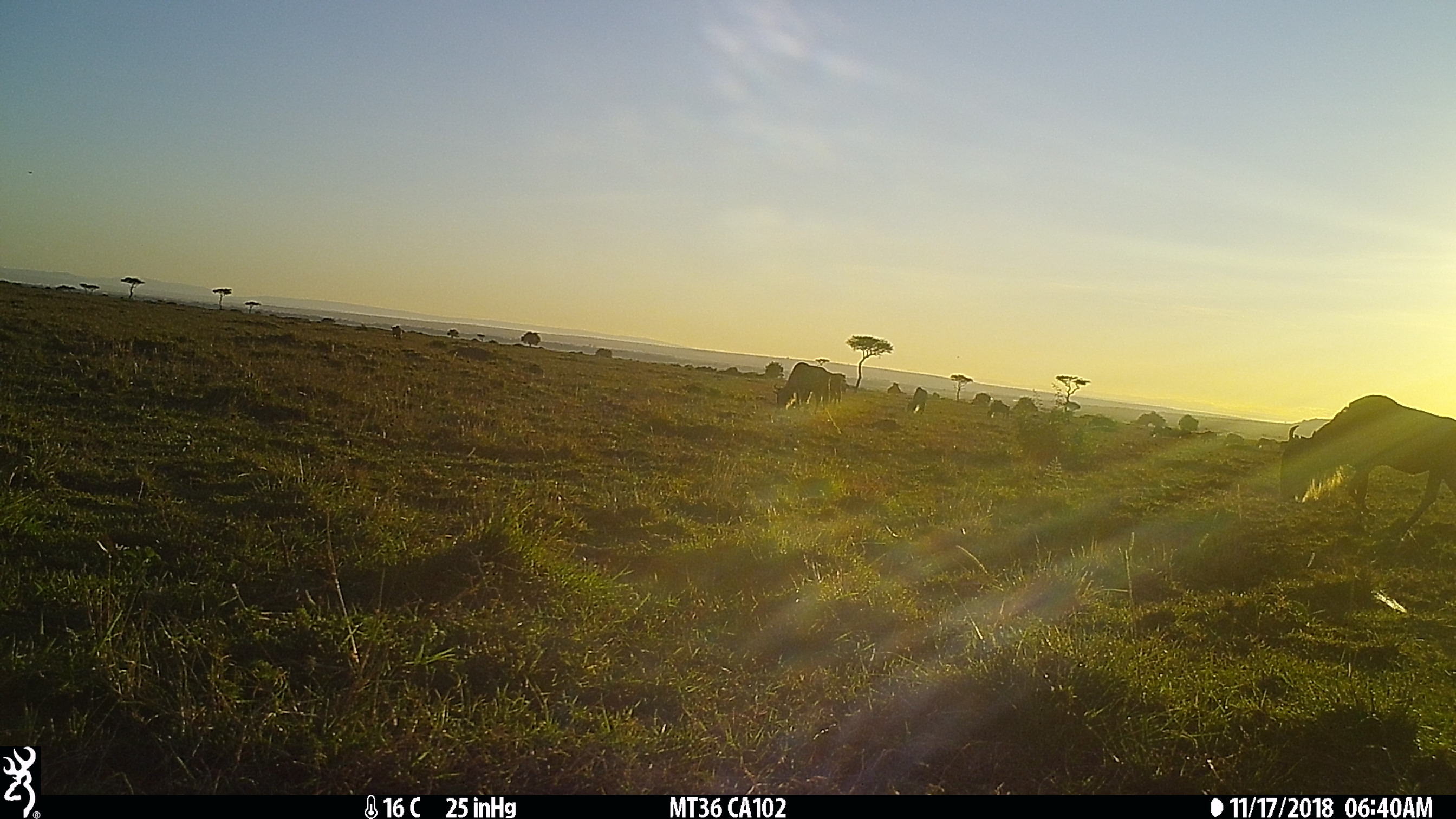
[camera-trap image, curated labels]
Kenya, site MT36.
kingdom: Animalia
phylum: Chordata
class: Mammalia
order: Artiodactyla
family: Bovidae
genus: Connochaetes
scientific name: Connochaetes taurinus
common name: blue wildebeest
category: wildebeest